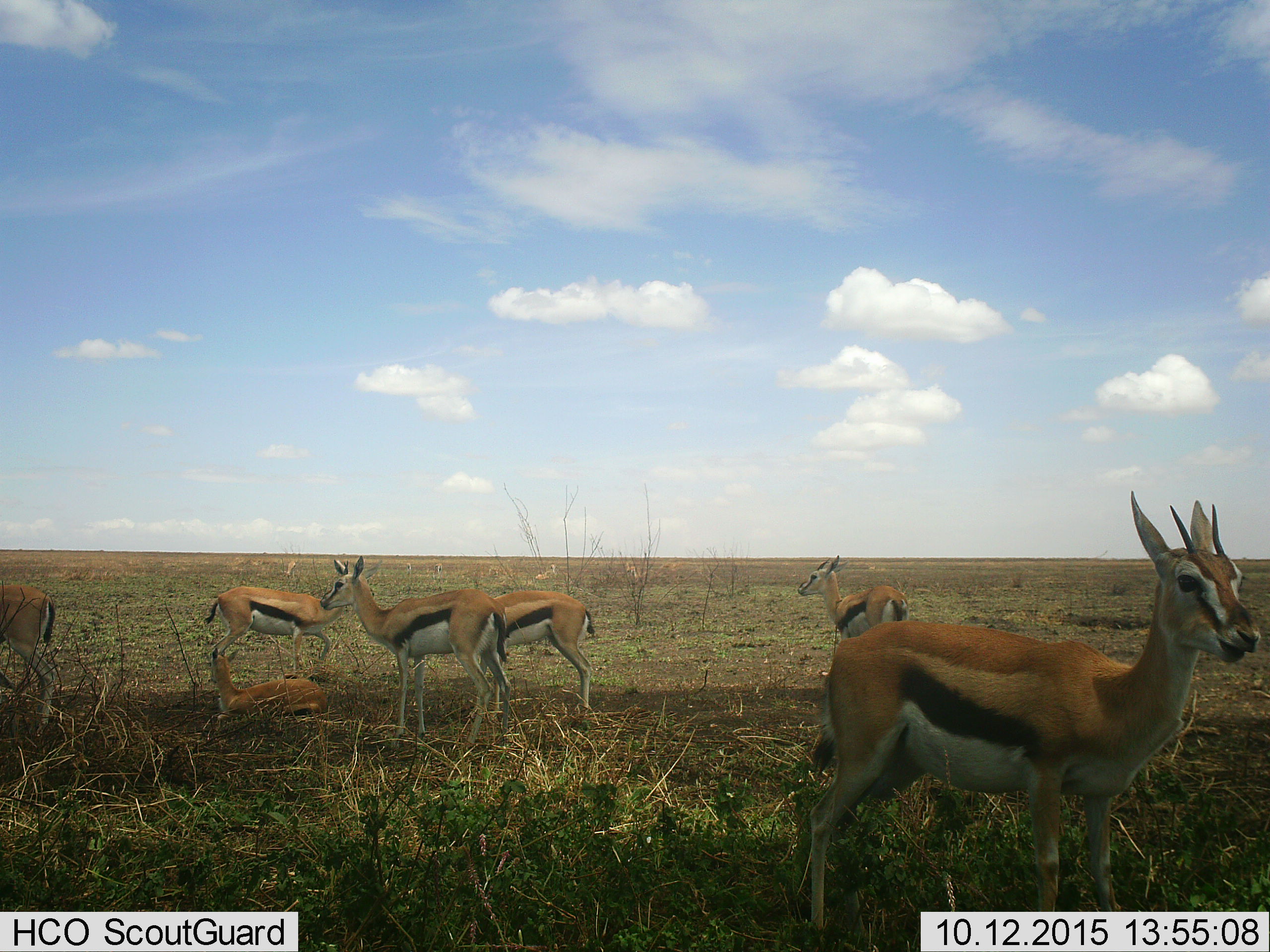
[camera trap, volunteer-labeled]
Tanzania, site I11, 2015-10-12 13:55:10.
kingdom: Animalia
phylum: Chordata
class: Mammalia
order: Artiodactyla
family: Bovidae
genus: Eudorcas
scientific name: Eudorcas thomsonii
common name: thomson's gazelle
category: gazellethomsons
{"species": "gazellethomsons (thomson's gazelle) (Eudorcas thomsonii)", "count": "7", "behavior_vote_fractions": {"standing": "100%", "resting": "62%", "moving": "12%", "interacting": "12%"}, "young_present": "12%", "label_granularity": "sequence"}